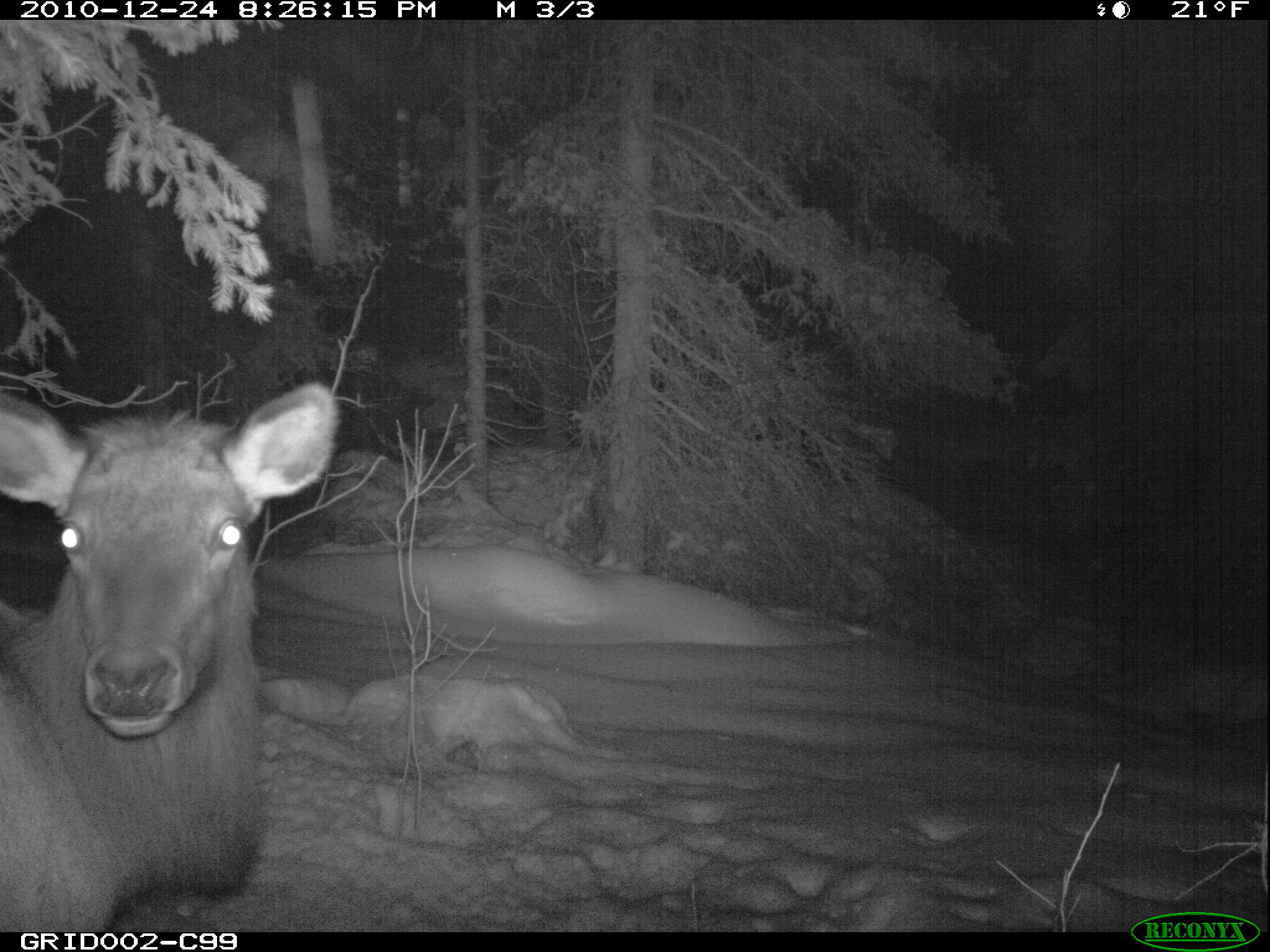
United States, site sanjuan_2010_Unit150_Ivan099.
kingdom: Animalia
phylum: Chordata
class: Mammalia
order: Artiodactyla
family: Cervidae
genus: Cervus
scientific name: Cervus elaphus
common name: red deer